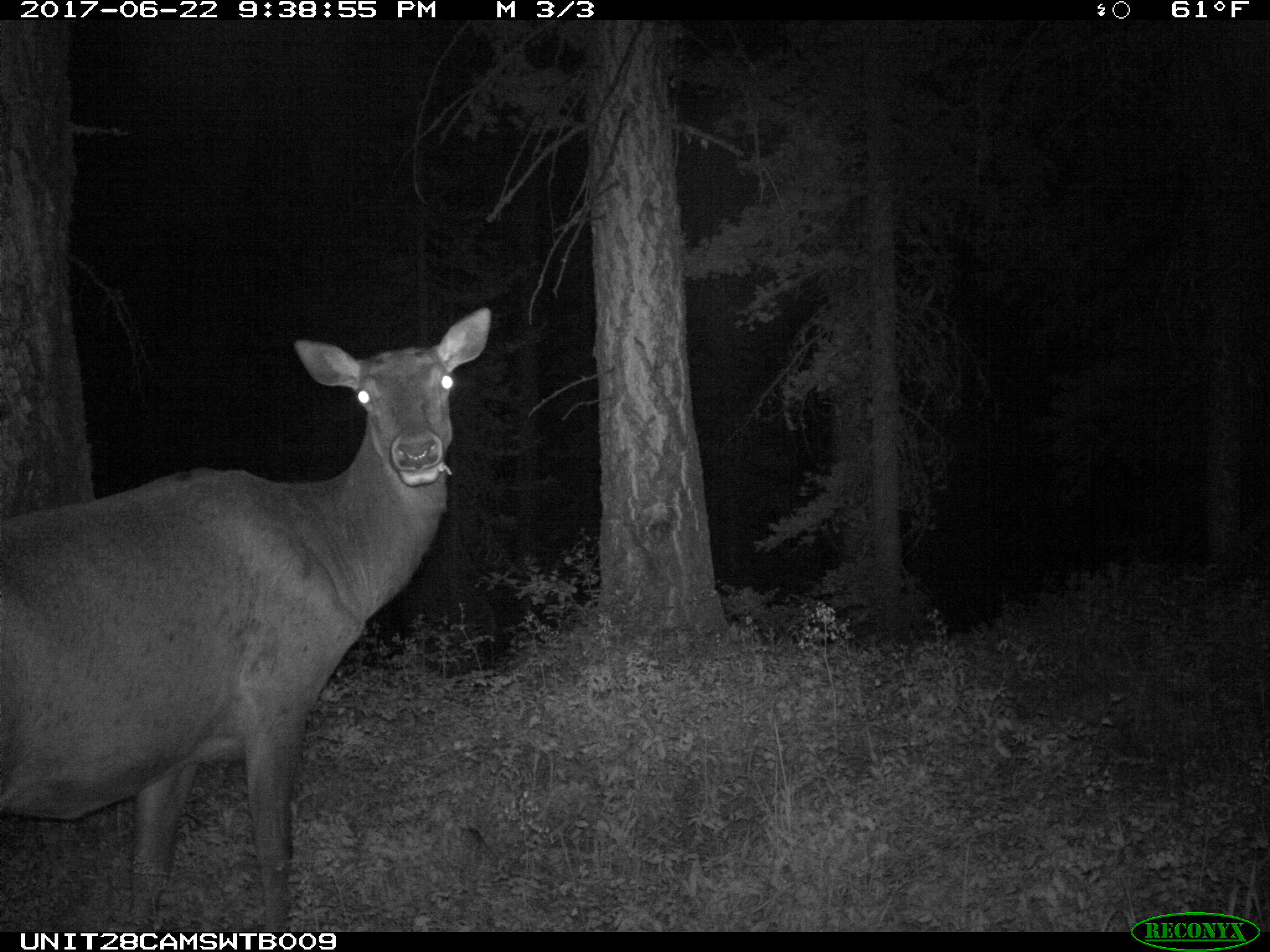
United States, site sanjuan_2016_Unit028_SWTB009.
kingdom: Animalia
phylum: Chordata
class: Mammalia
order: Artiodactyla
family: Cervidae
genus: Cervus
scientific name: Cervus elaphus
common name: red deer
Cervus elaphus (red deer).